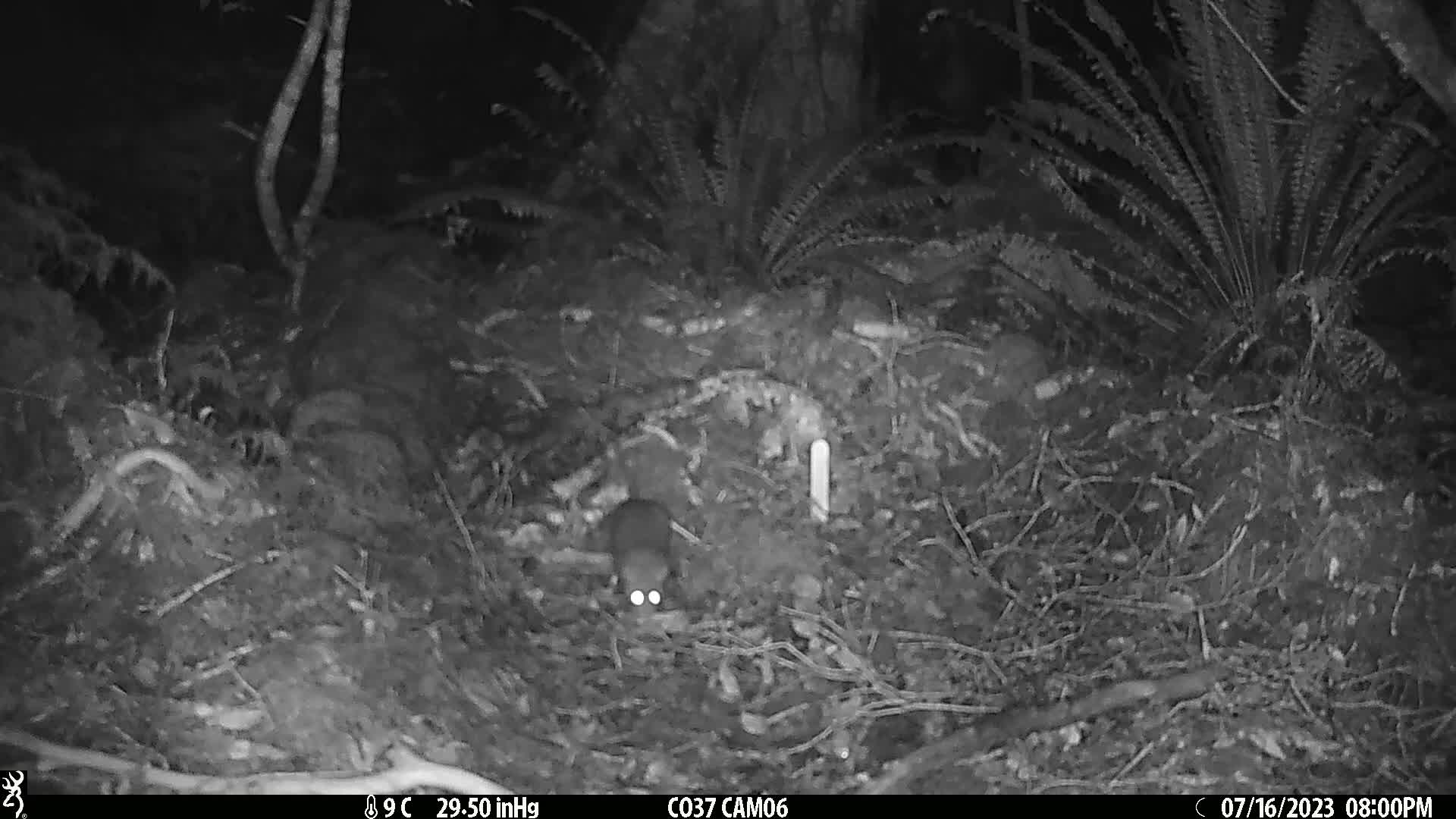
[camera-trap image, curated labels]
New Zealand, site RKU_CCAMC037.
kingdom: Animalia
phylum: Chordata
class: Mammalia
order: Rodentia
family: Muridae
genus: Rattus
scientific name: Rattus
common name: rat